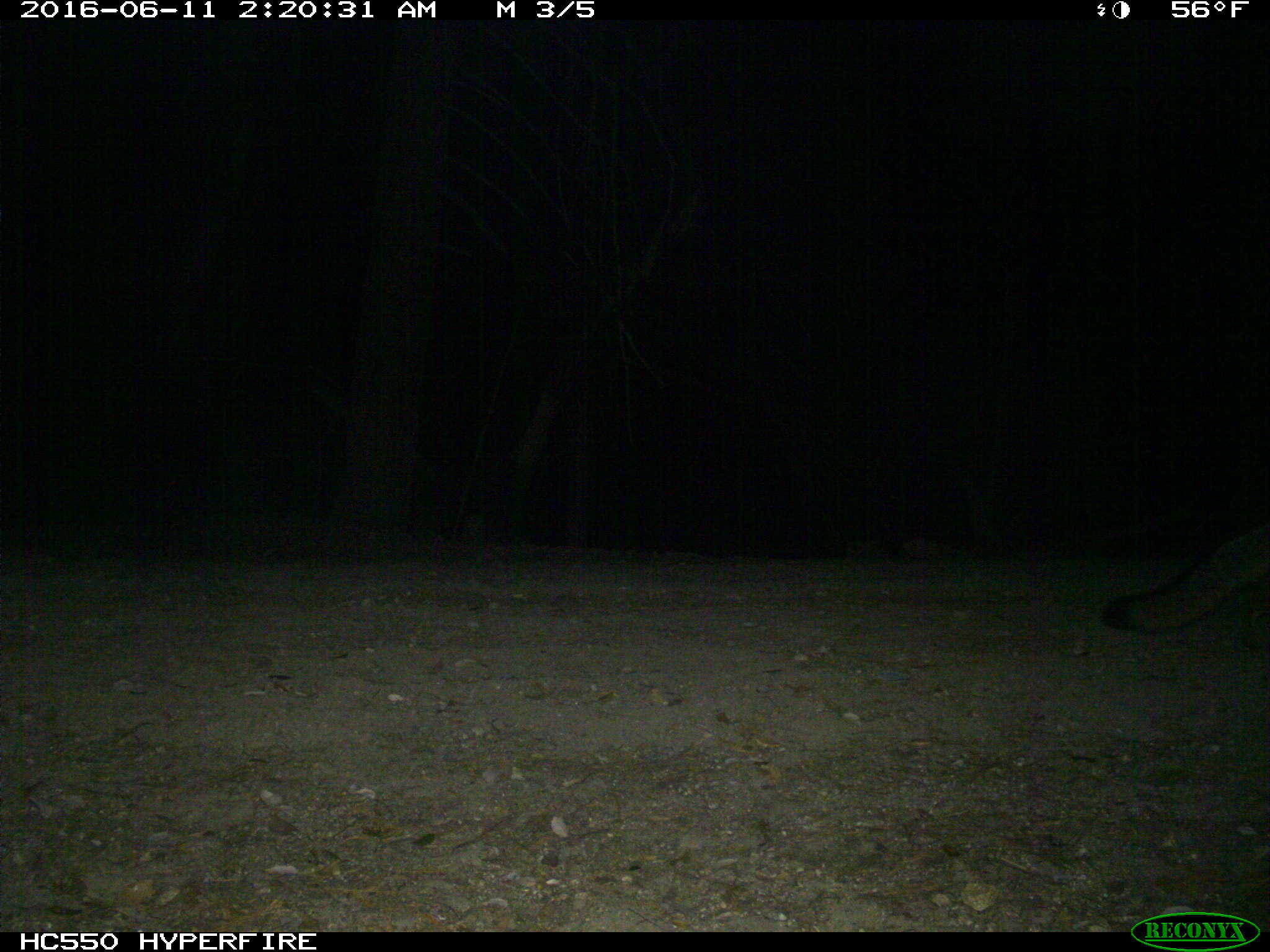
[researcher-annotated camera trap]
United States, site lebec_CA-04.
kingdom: Animalia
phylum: Chordata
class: Mammalia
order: Carnivora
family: Canidae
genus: Urocyon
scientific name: Urocyon cinereoargenteus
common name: gray fox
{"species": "Urocyon cinereoargenteus (gray fox)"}